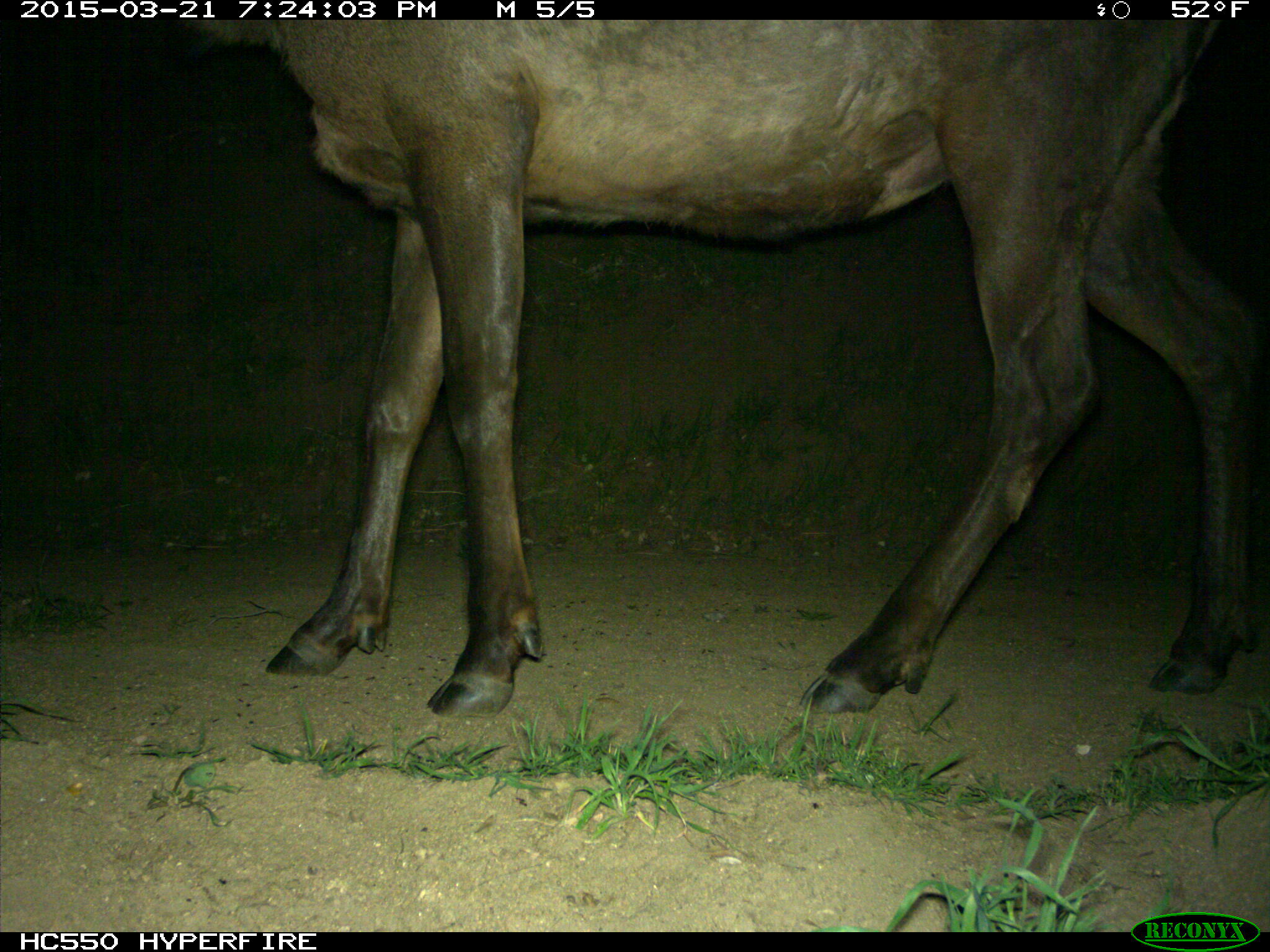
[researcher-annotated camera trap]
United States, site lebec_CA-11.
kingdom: Animalia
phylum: Chordata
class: Mammalia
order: Artiodactyla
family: Cervidae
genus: Cervus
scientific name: Cervus canadensis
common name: elk